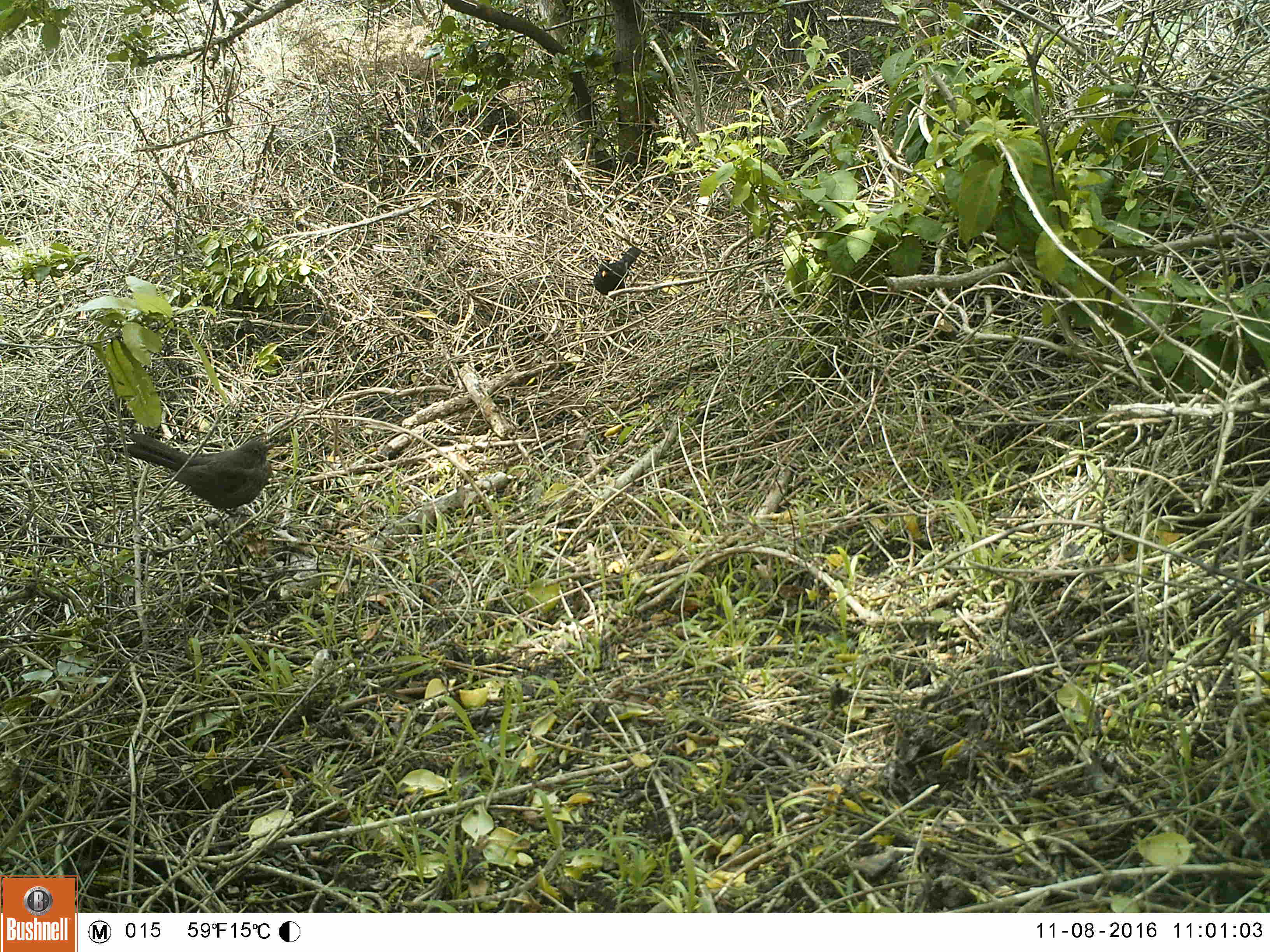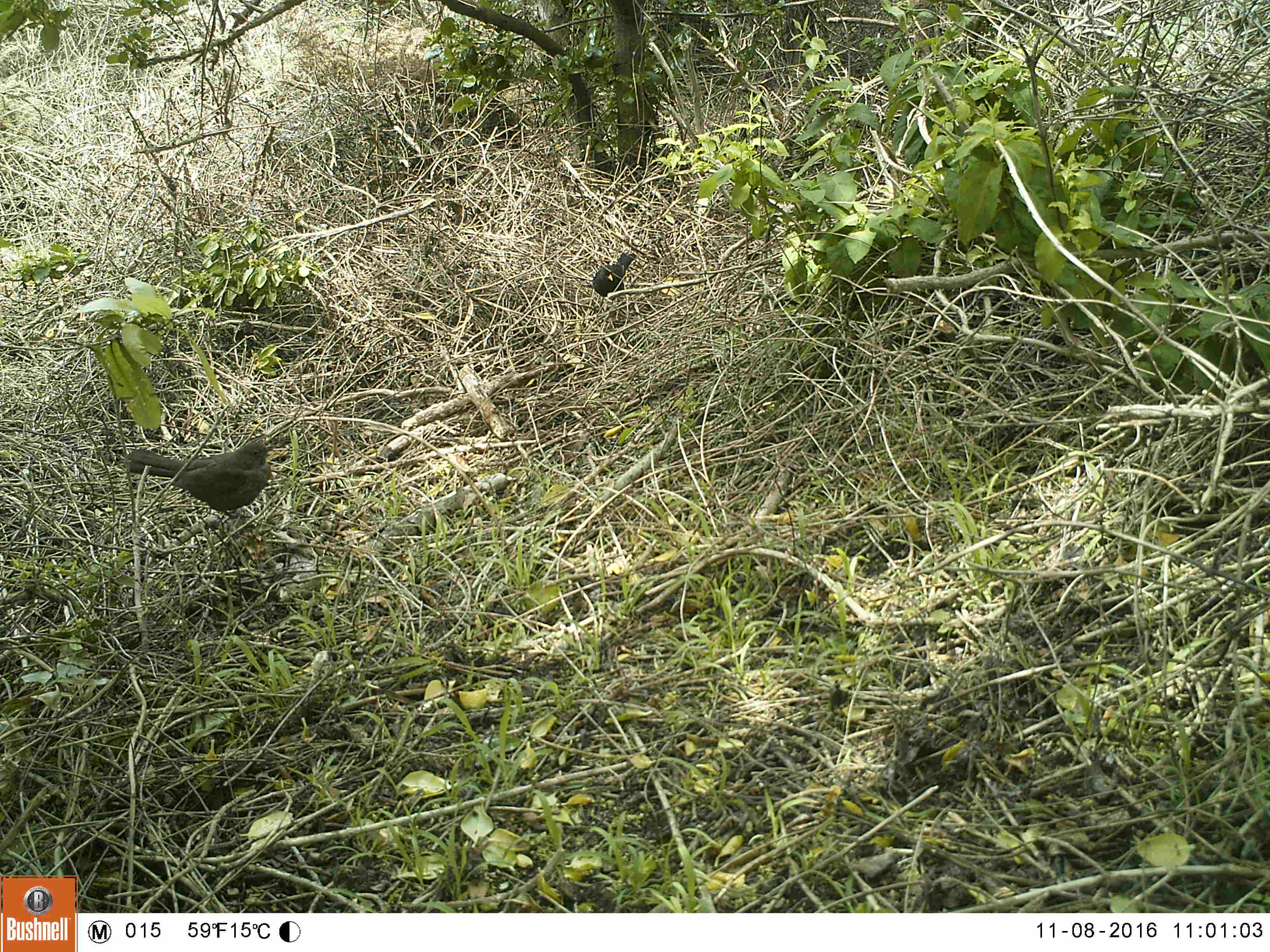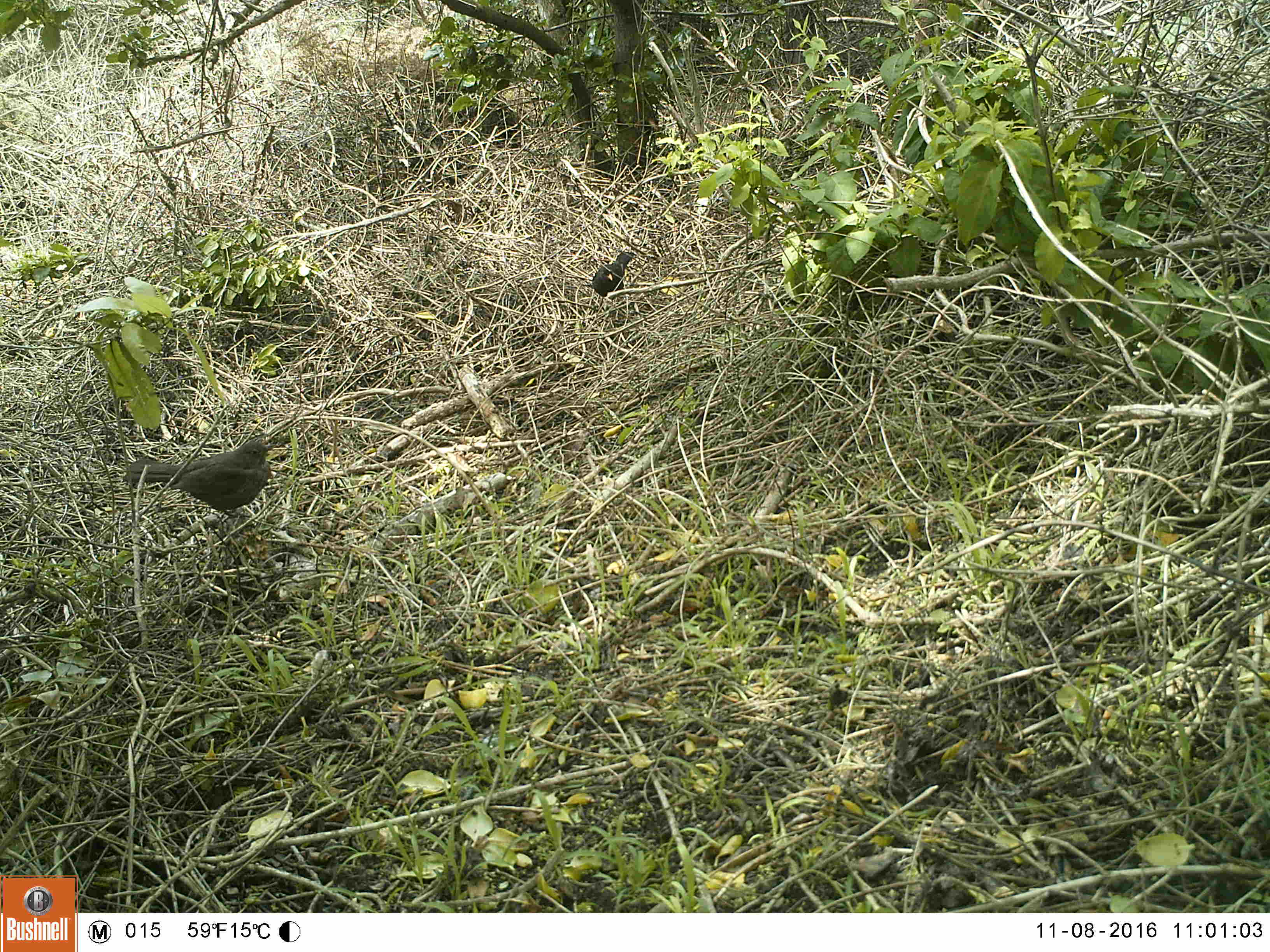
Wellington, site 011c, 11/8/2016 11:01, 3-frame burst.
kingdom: Animalia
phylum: Chordata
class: Aves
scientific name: Aves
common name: bird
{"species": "bird (Aves)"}